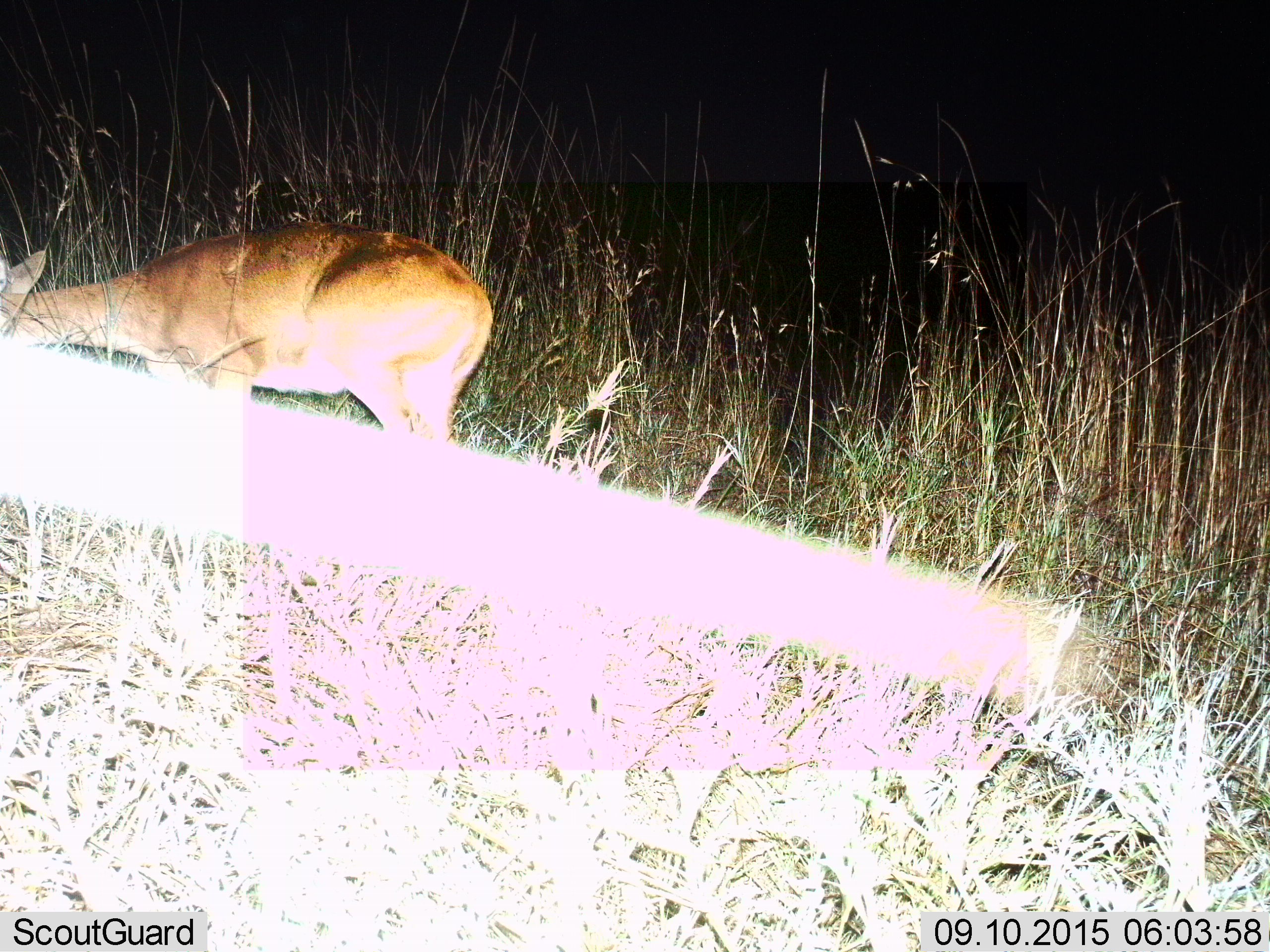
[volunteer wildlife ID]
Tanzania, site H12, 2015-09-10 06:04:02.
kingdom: Animalia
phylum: Chordata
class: Mammalia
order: Artiodactyla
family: Bovidae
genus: Nanger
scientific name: Nanger granti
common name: grant's gazelle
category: gazellegrants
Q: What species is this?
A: Gazellegrants (grant's gazelle) (Nanger granti).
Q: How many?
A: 1.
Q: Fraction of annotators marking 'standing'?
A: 25%.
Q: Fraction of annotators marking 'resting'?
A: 0%.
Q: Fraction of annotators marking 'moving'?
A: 0%.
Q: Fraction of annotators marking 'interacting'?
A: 0%.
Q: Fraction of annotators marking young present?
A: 0%.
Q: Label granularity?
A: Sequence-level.